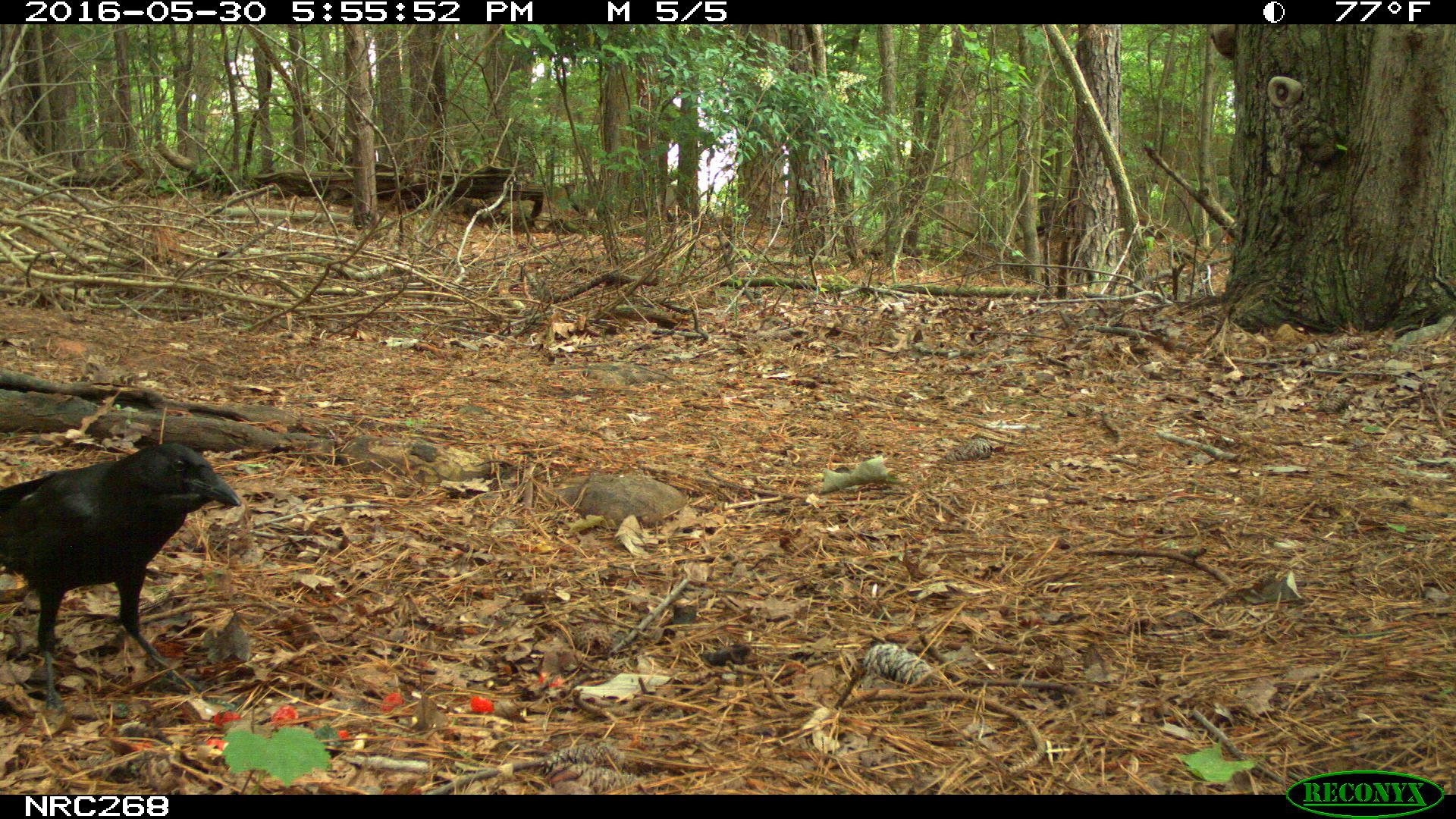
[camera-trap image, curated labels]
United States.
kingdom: Animalia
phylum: Chordata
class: Aves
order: Passeriformes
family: Corvidae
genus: Corvus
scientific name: Corvus brachyrhynchos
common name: american crow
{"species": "American Crow (Corvus brachyrhynchos)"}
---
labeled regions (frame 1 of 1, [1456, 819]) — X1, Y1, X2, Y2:
American Crow: 3, 425, 243, 691